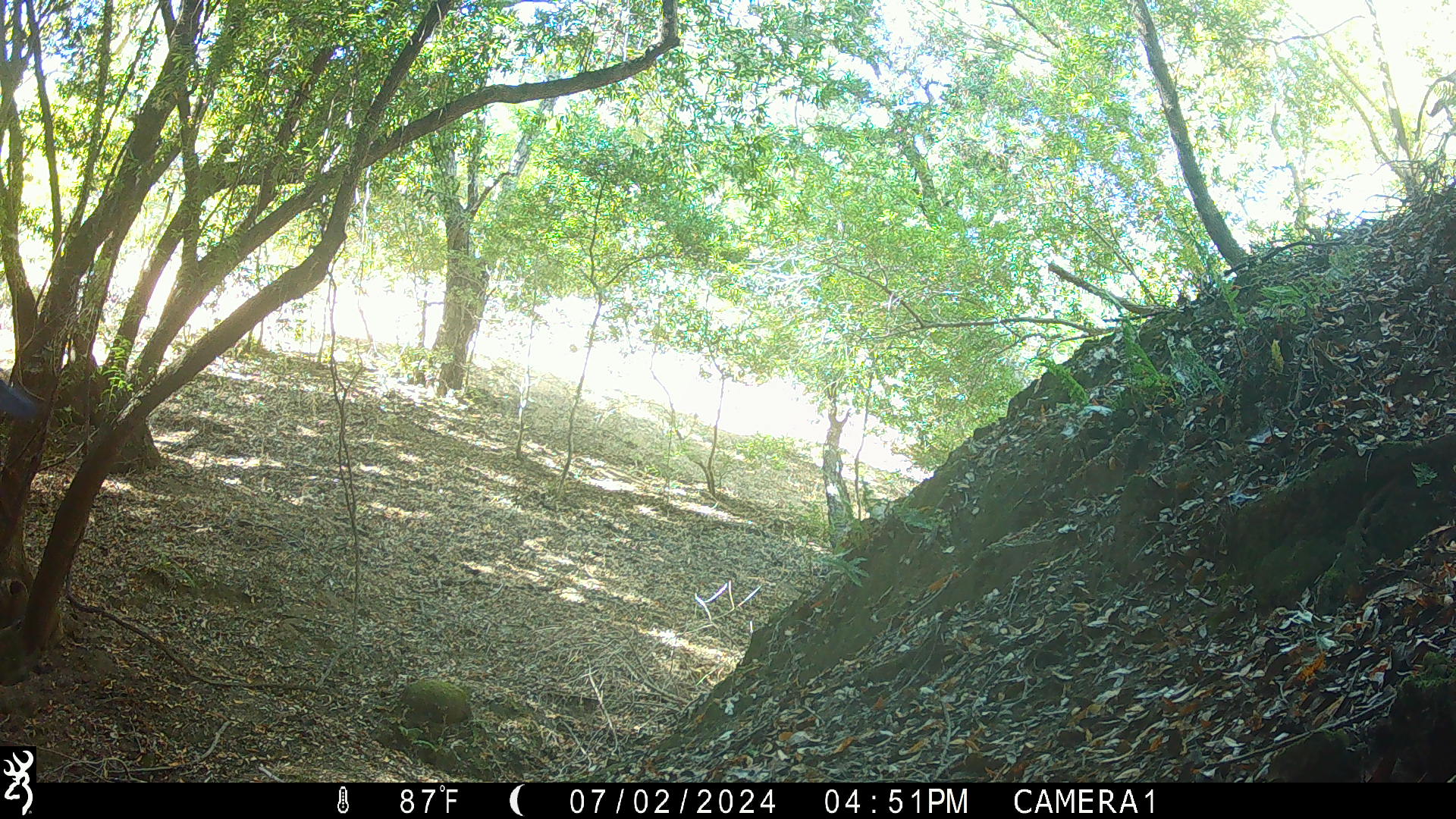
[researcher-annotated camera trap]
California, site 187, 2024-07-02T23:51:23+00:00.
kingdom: Animalia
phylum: Chordata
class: Aves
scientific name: Aves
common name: bird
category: unknown bird